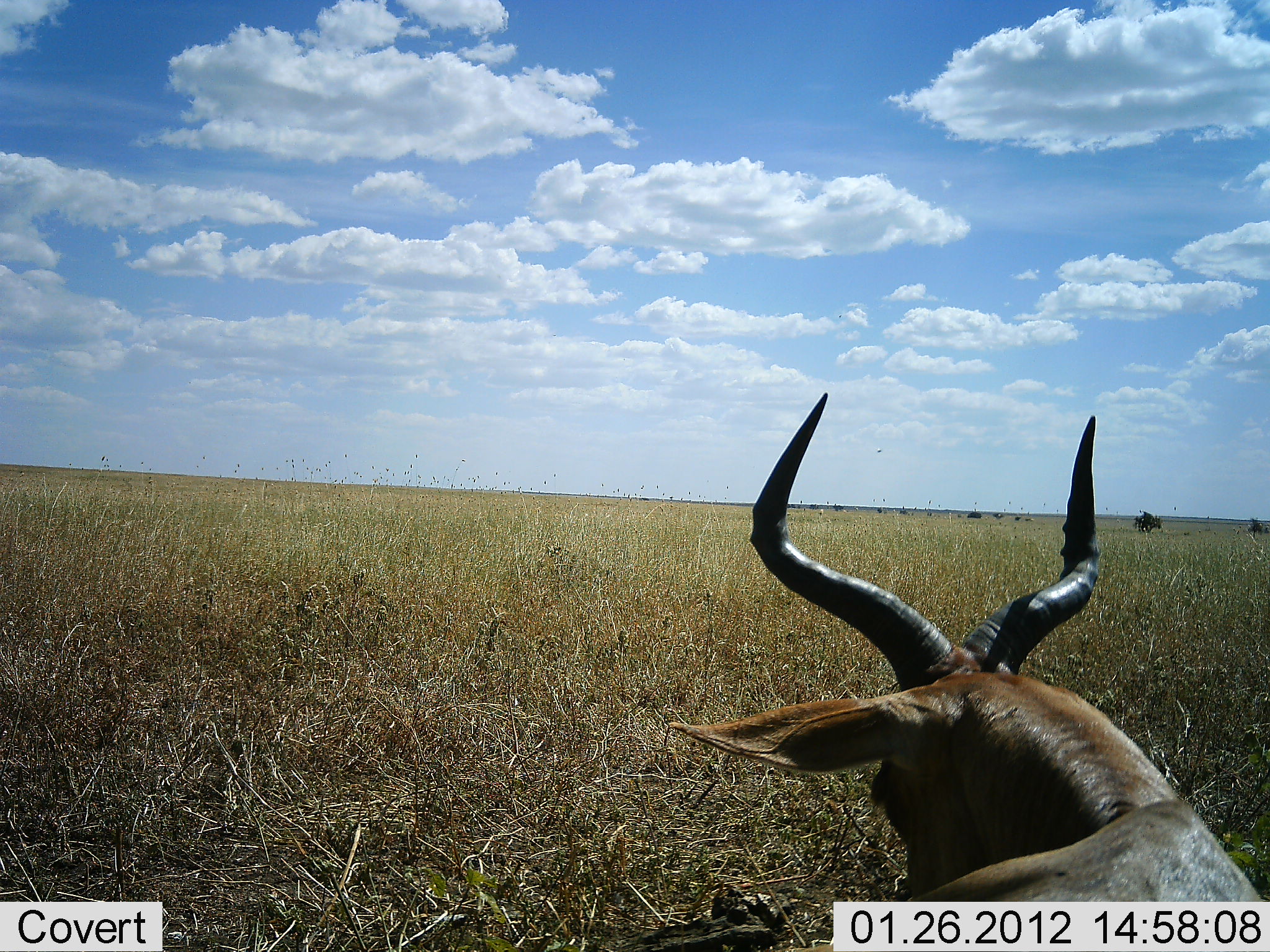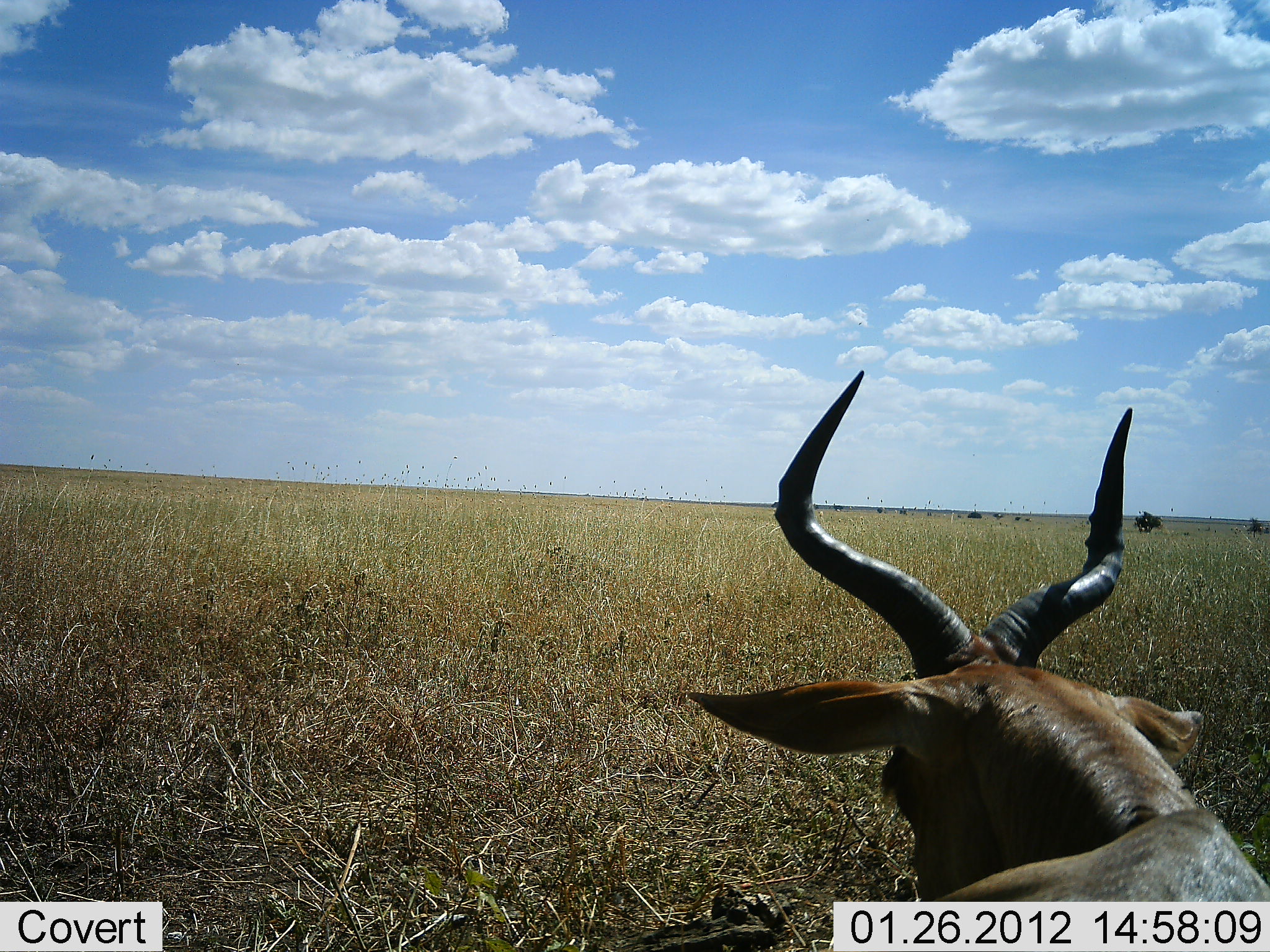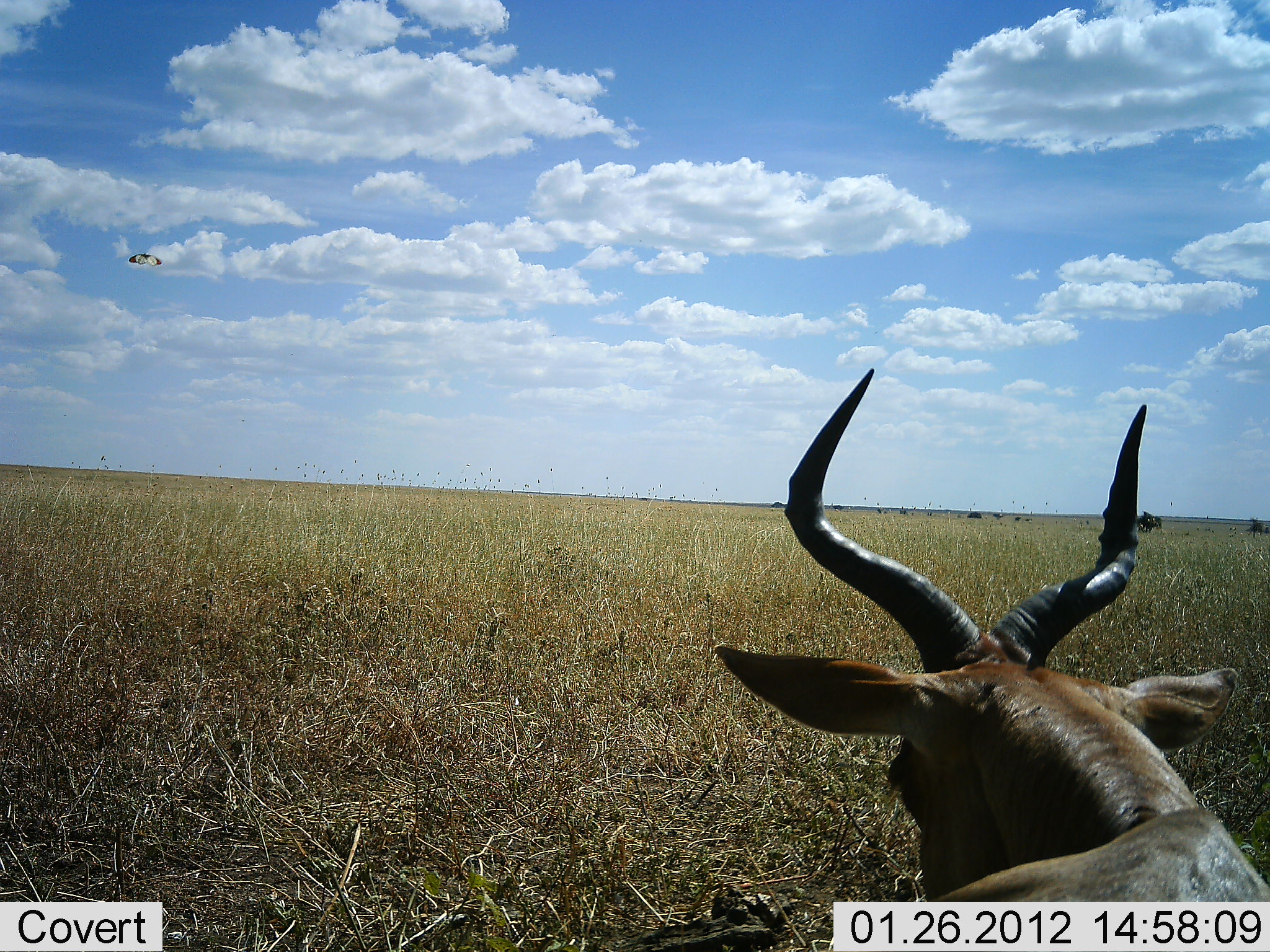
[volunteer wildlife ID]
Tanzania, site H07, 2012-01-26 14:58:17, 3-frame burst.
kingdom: Animalia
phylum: Chordata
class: Mammalia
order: Artiodactyla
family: Bovidae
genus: Alcelaphus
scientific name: Alcelaphus buselaphus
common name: hartebeest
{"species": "hartebeest (Alcelaphus buselaphus)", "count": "1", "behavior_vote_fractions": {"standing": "17%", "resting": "83%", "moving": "0%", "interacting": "0%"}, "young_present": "8%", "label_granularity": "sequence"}